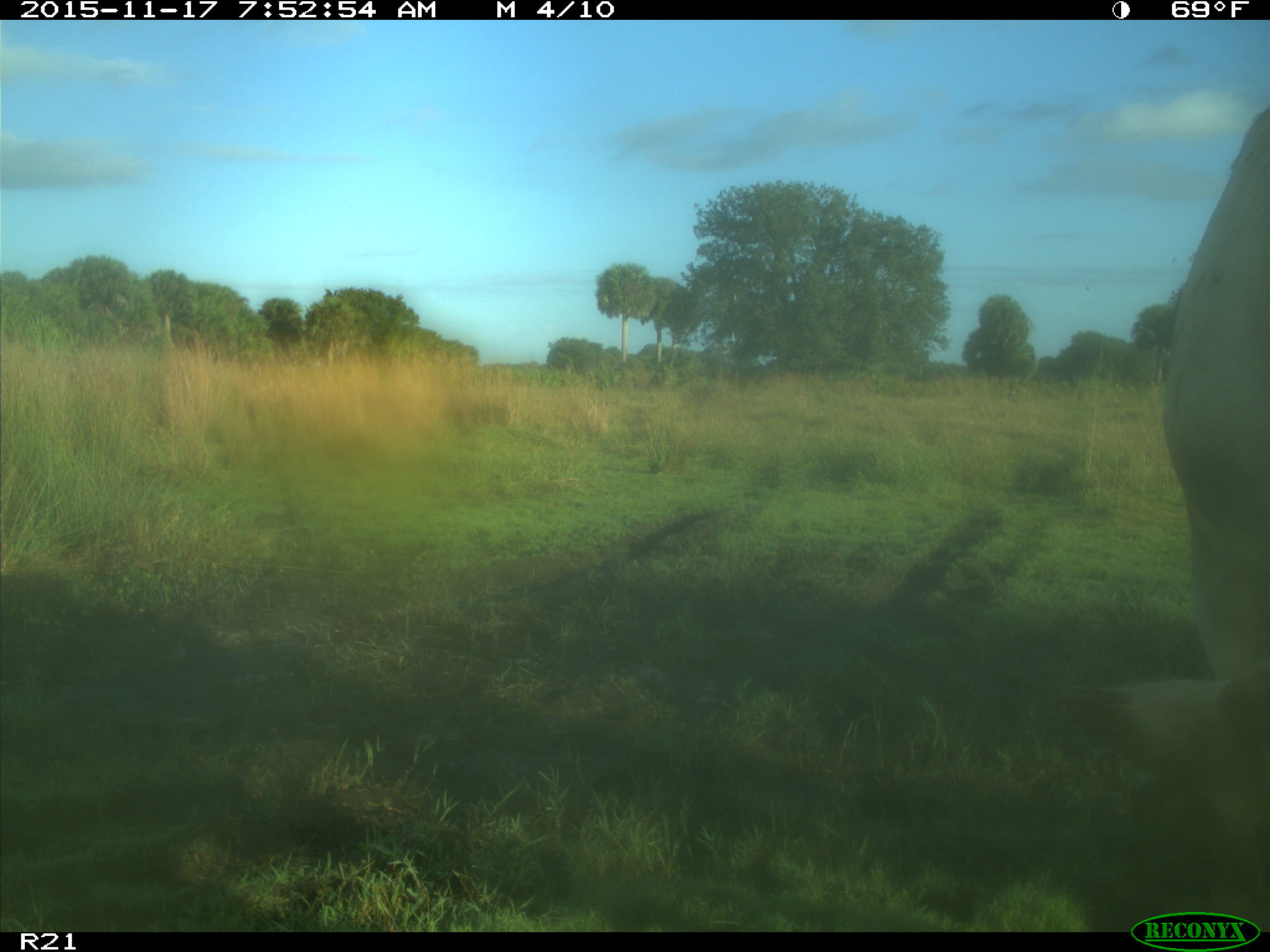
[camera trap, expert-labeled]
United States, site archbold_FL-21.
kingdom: Animalia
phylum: Chordata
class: Mammalia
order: Artiodactyla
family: Bovidae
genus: Bos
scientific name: Bos taurus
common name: domestic cow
Bos taurus (domestic cow).